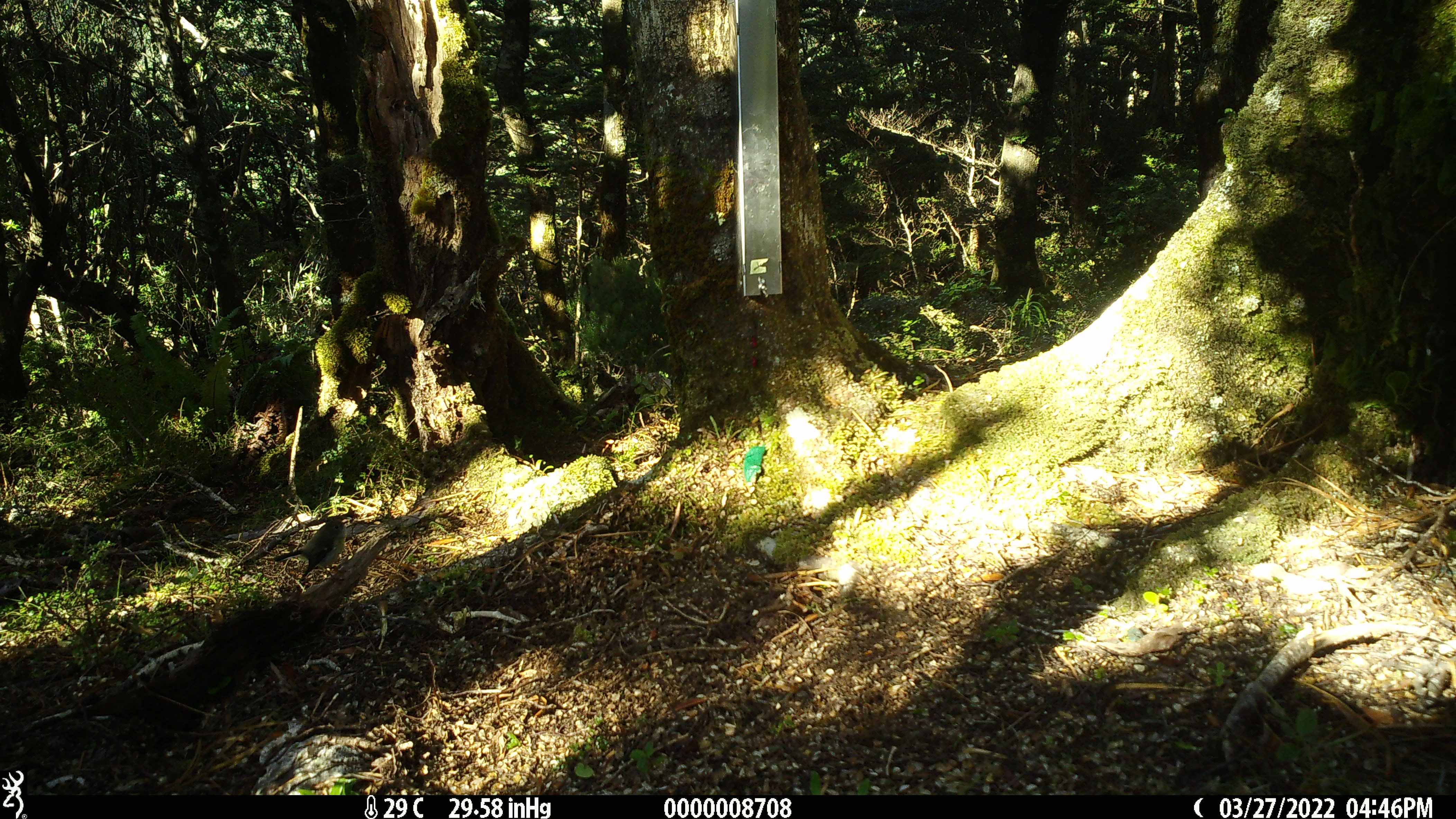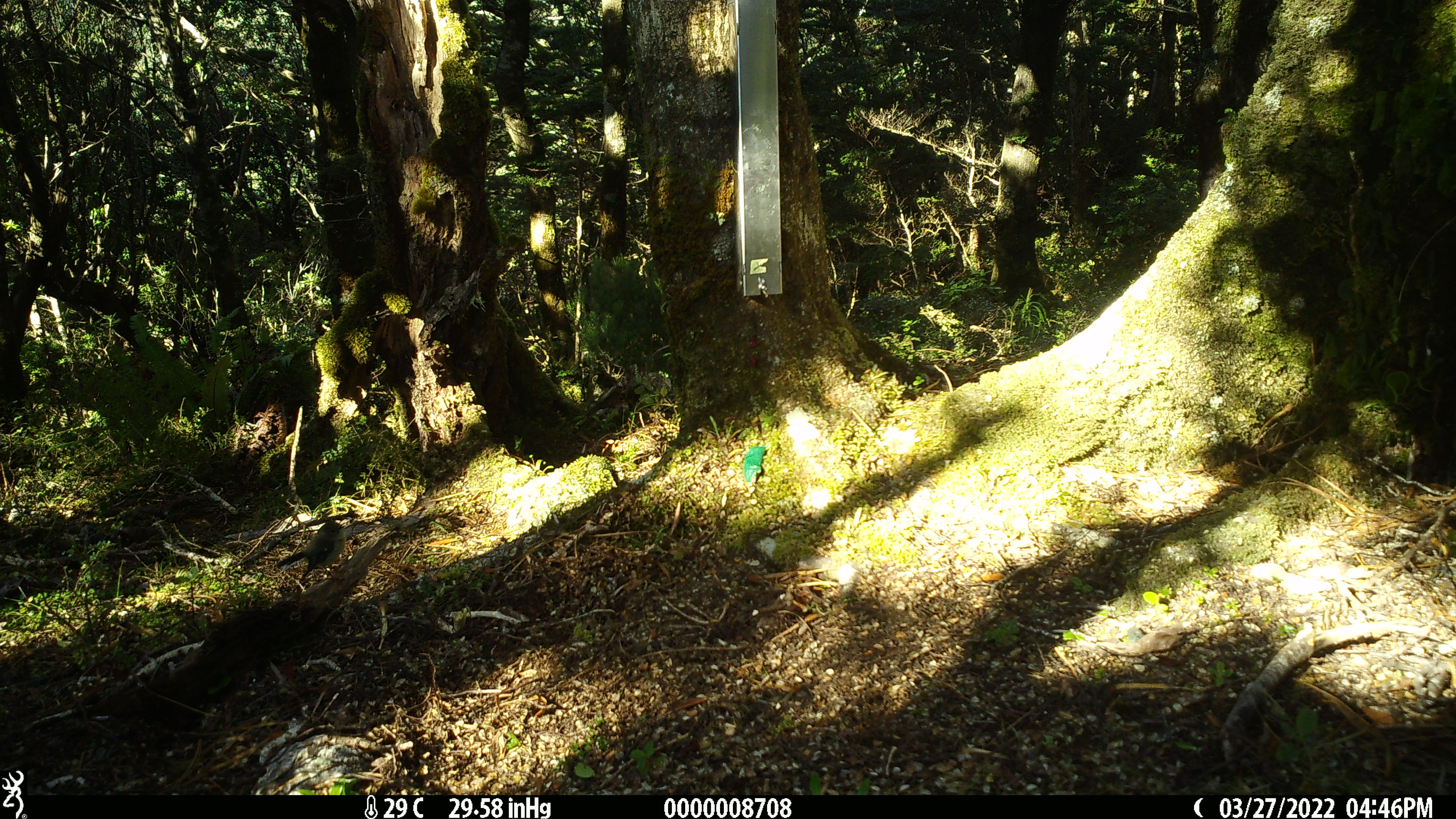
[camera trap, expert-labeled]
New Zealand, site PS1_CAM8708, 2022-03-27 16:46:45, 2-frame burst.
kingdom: Animalia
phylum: Chordata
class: Aves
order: Passeriformes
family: Petroicidae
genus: Petroica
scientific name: Petroica macrocephala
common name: tomtit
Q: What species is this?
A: Tomtit (Petroica macrocephala).